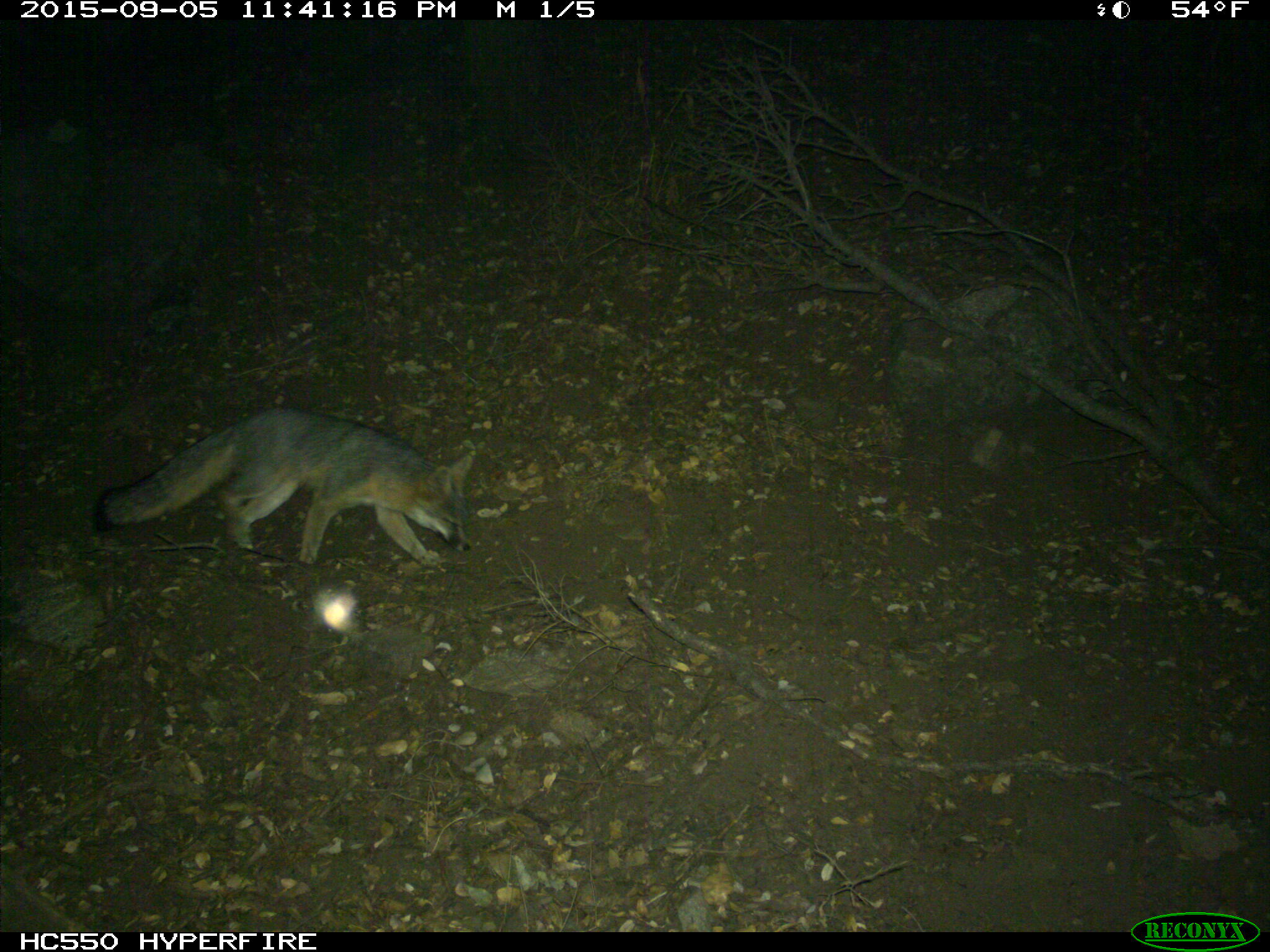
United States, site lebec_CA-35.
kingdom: Animalia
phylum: Chordata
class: Mammalia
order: Carnivora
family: Canidae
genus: Urocyon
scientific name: Urocyon cinereoargenteus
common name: gray fox